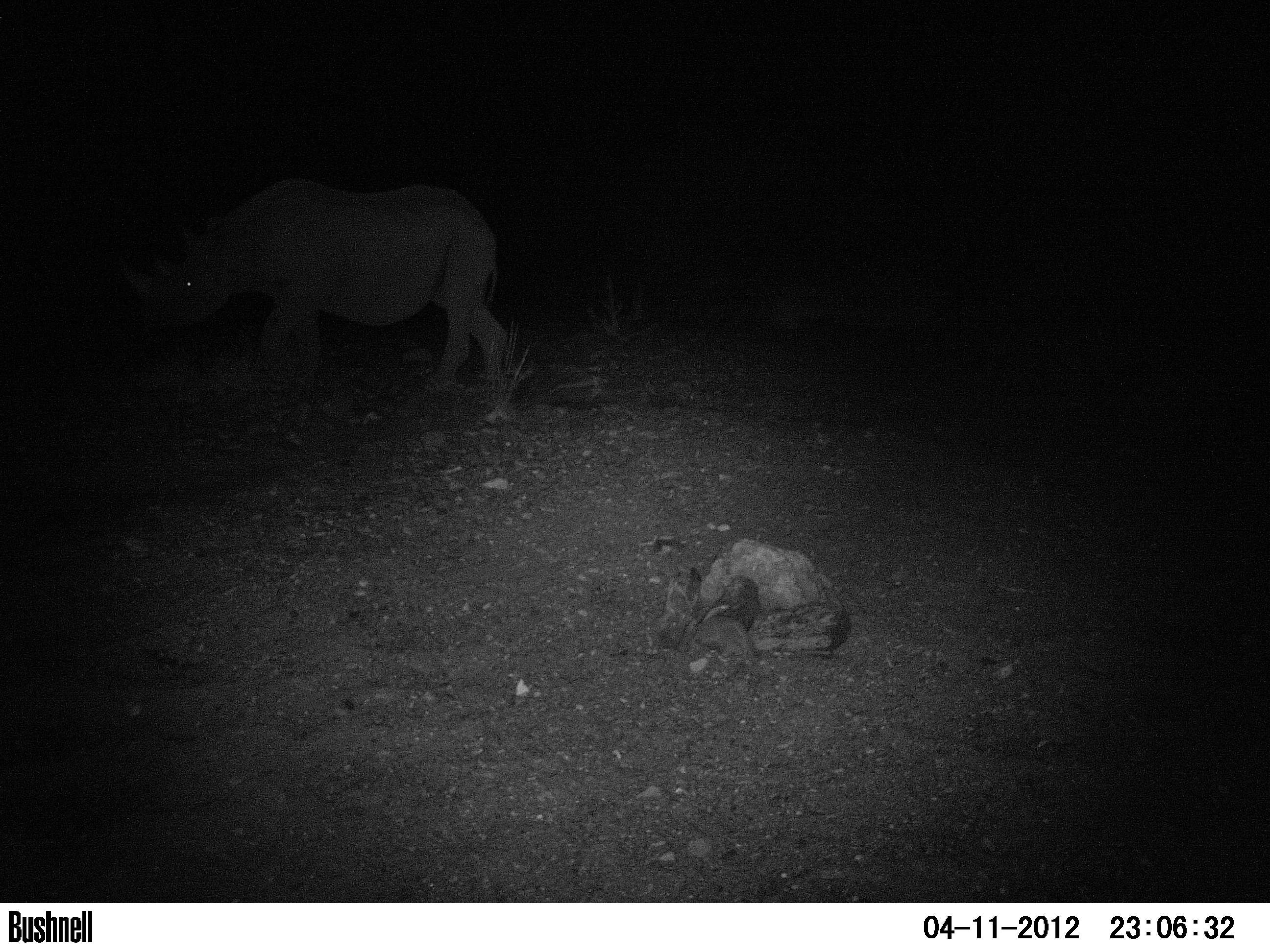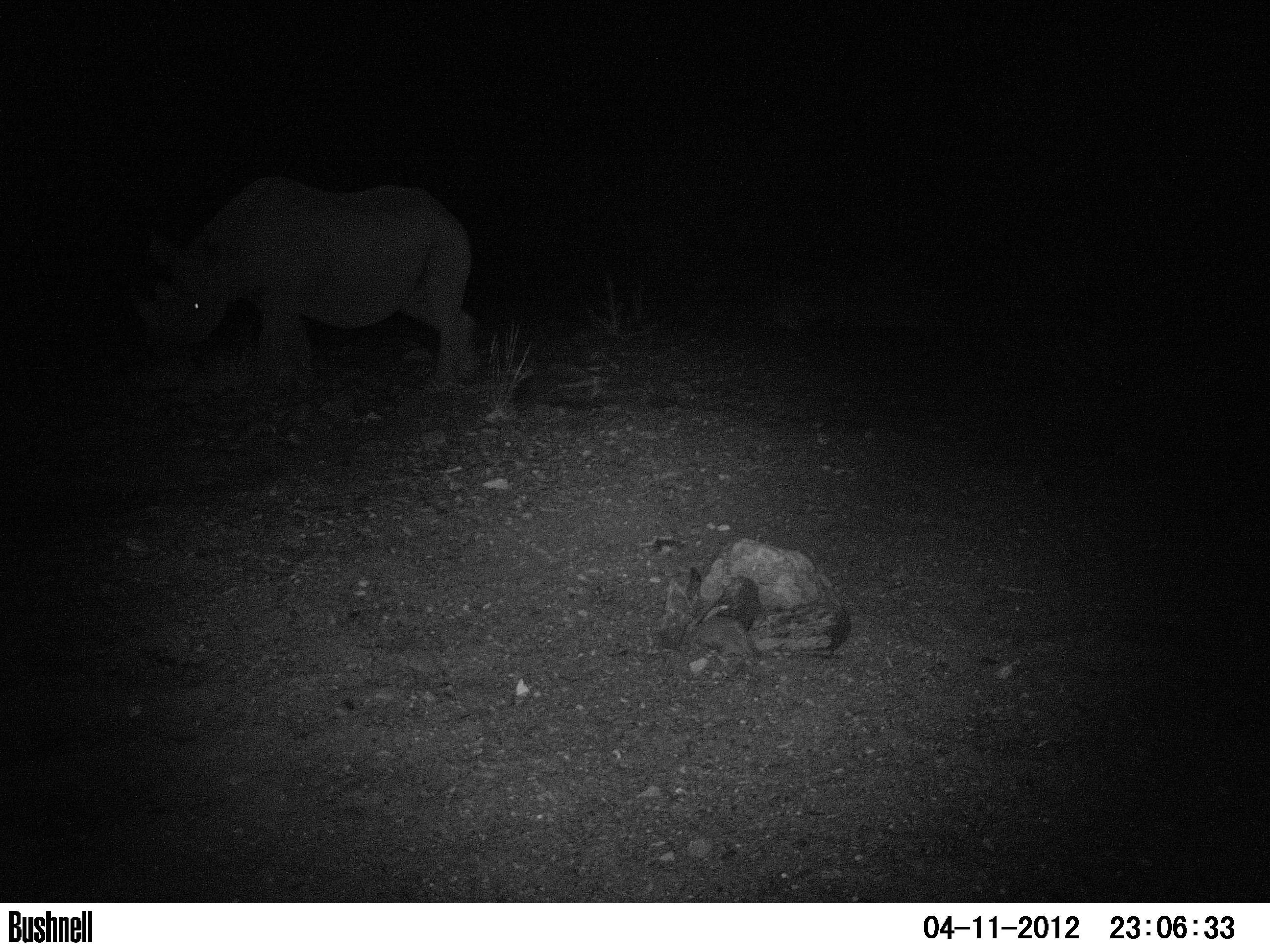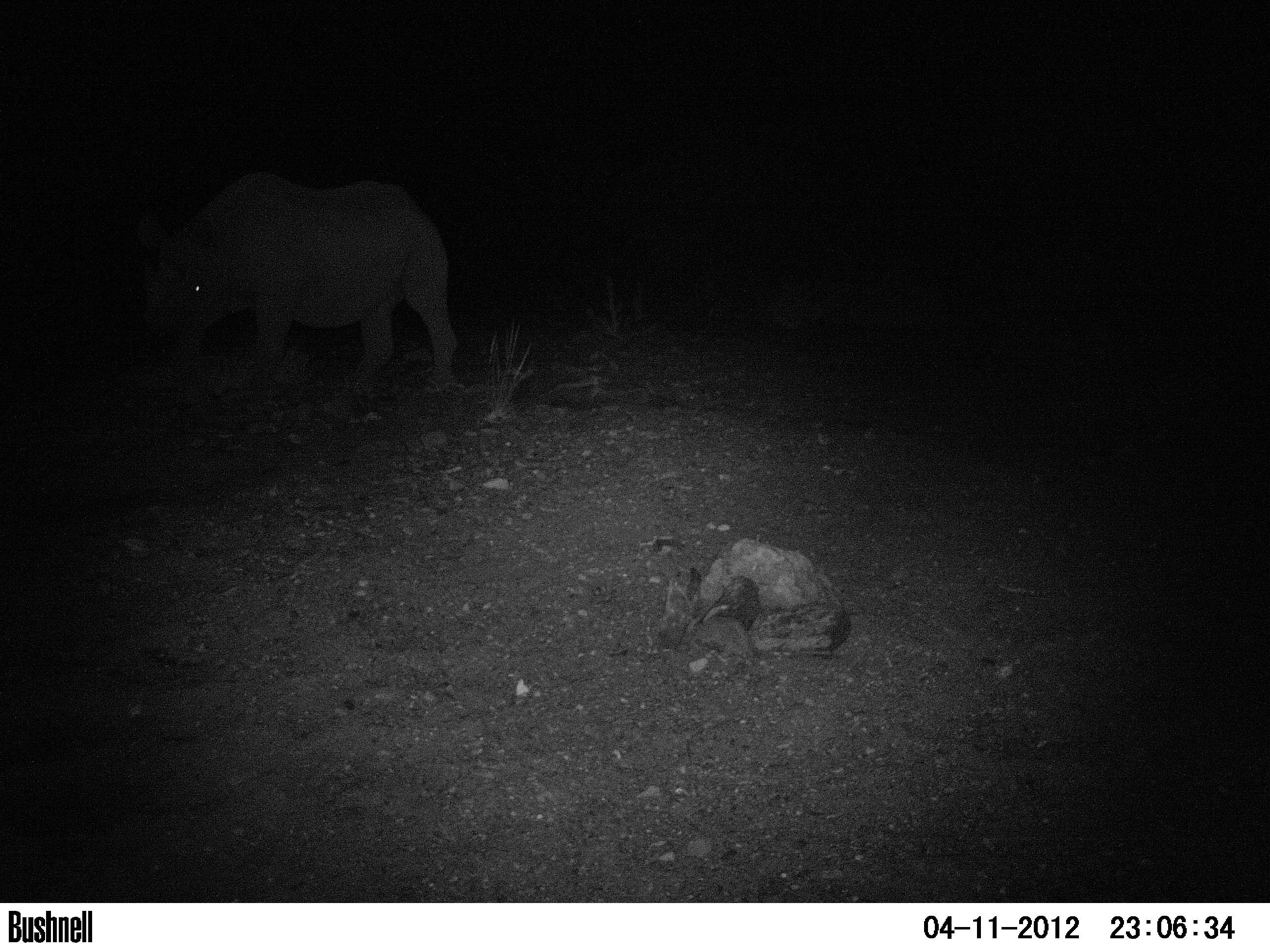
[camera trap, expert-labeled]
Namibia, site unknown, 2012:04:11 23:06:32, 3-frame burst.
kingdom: Animalia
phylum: Chordata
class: Mammalia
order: Perissodactyla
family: Rhinocerotidae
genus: Diceros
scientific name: Diceros bicornis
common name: black rhinoceros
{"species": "Diceros bicornis (black rhinoceros)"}